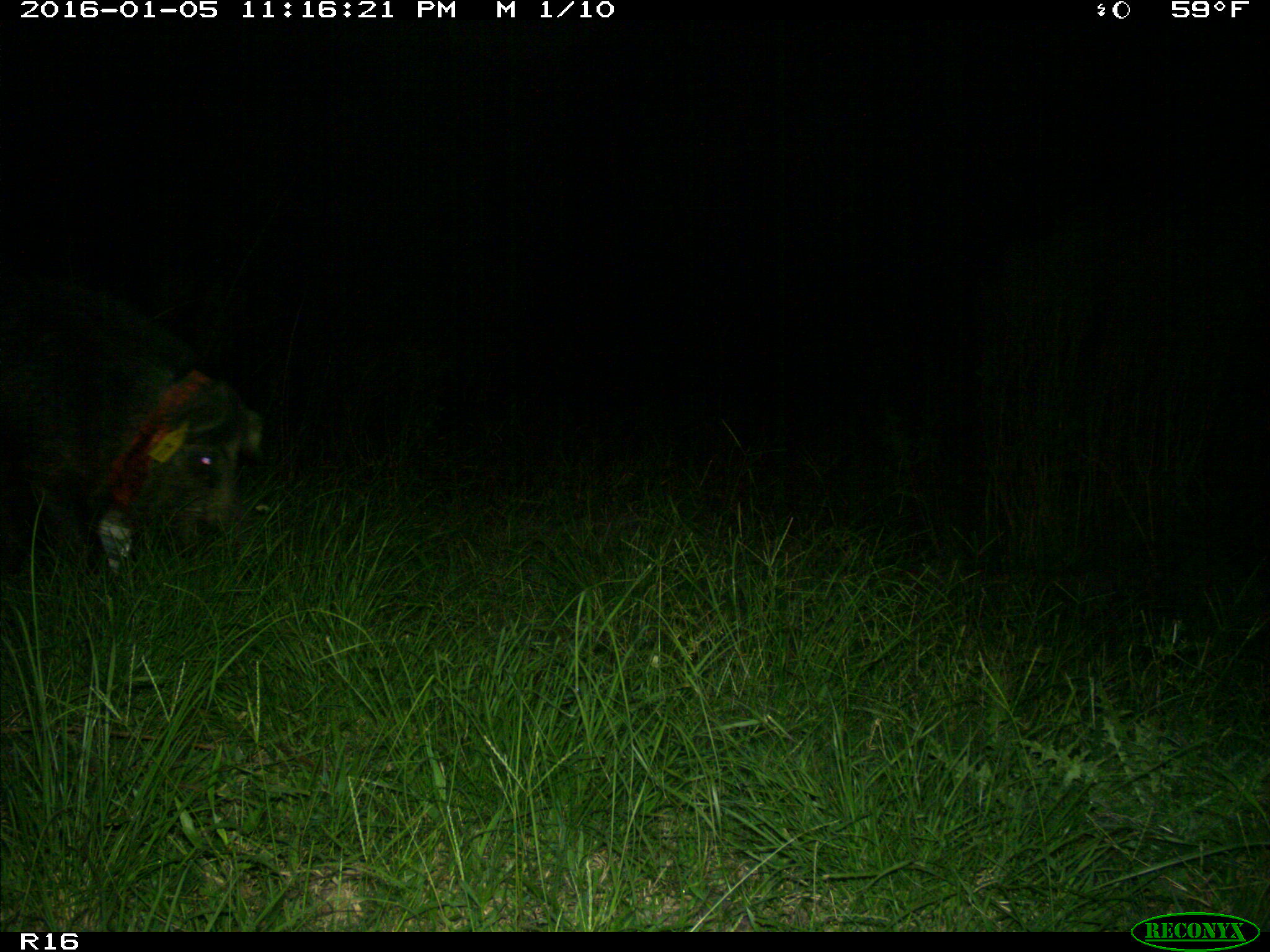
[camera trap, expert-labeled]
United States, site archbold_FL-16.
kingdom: Animalia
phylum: Chordata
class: Mammalia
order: Artiodactyla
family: Suidae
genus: Sus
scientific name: Sus scrofa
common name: wild boar